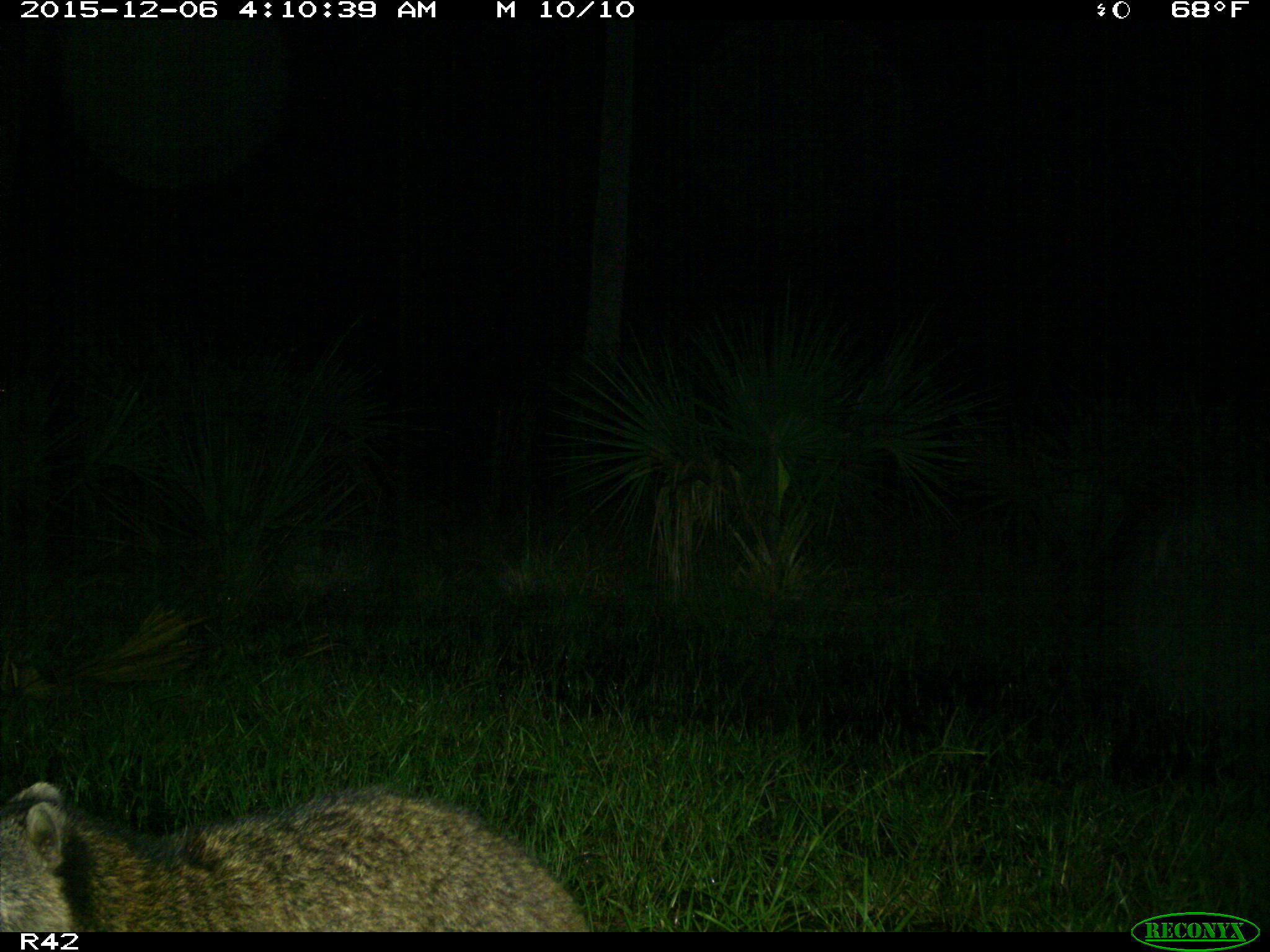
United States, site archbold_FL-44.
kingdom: Animalia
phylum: Chordata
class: Mammalia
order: Carnivora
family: Procyonidae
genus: Procyon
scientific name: Procyon lotor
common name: common raccoon